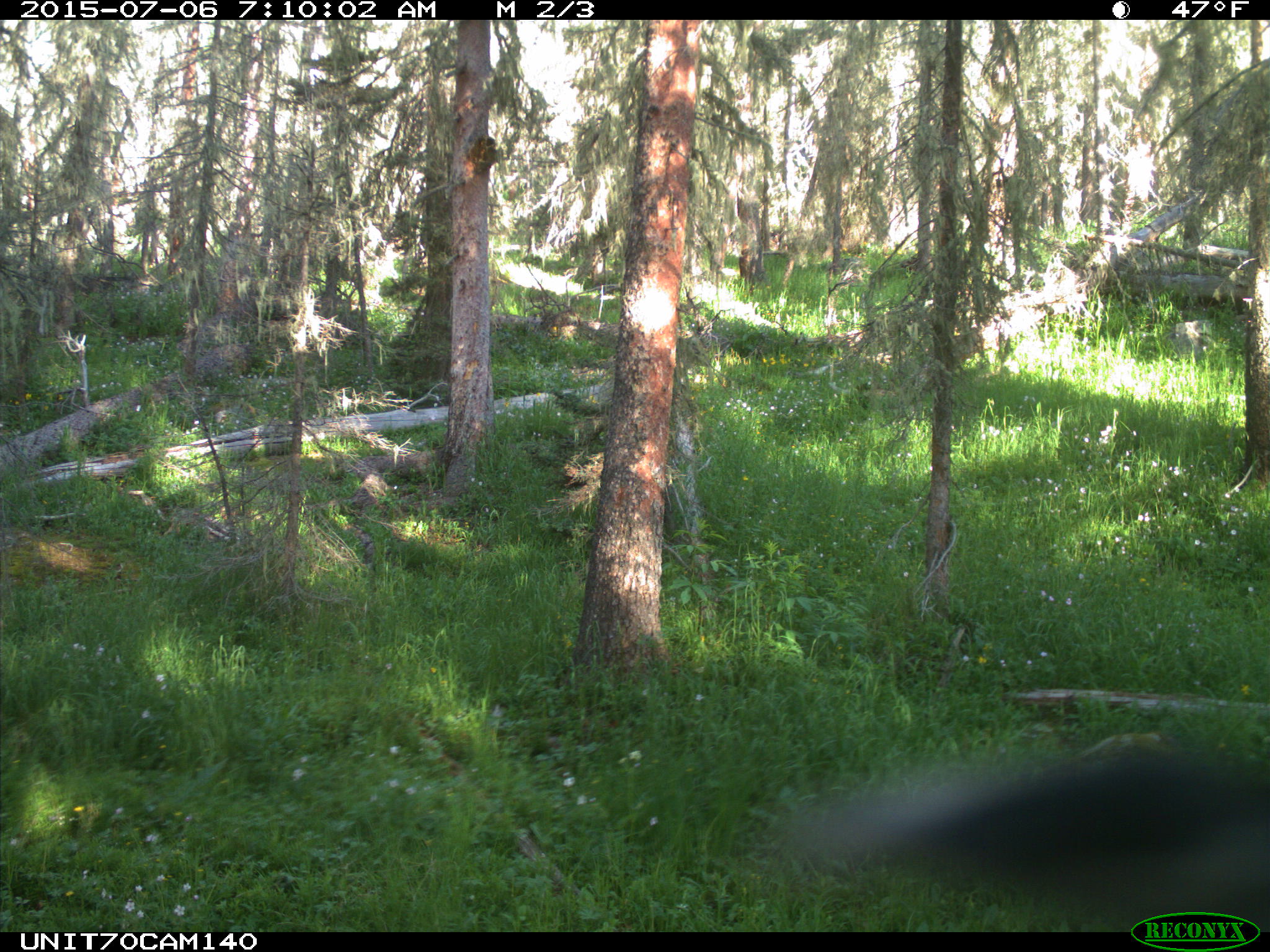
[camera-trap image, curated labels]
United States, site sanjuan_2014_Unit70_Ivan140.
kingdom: Animalia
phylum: Chordata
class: Aves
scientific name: Aves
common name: birds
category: unidentified bird